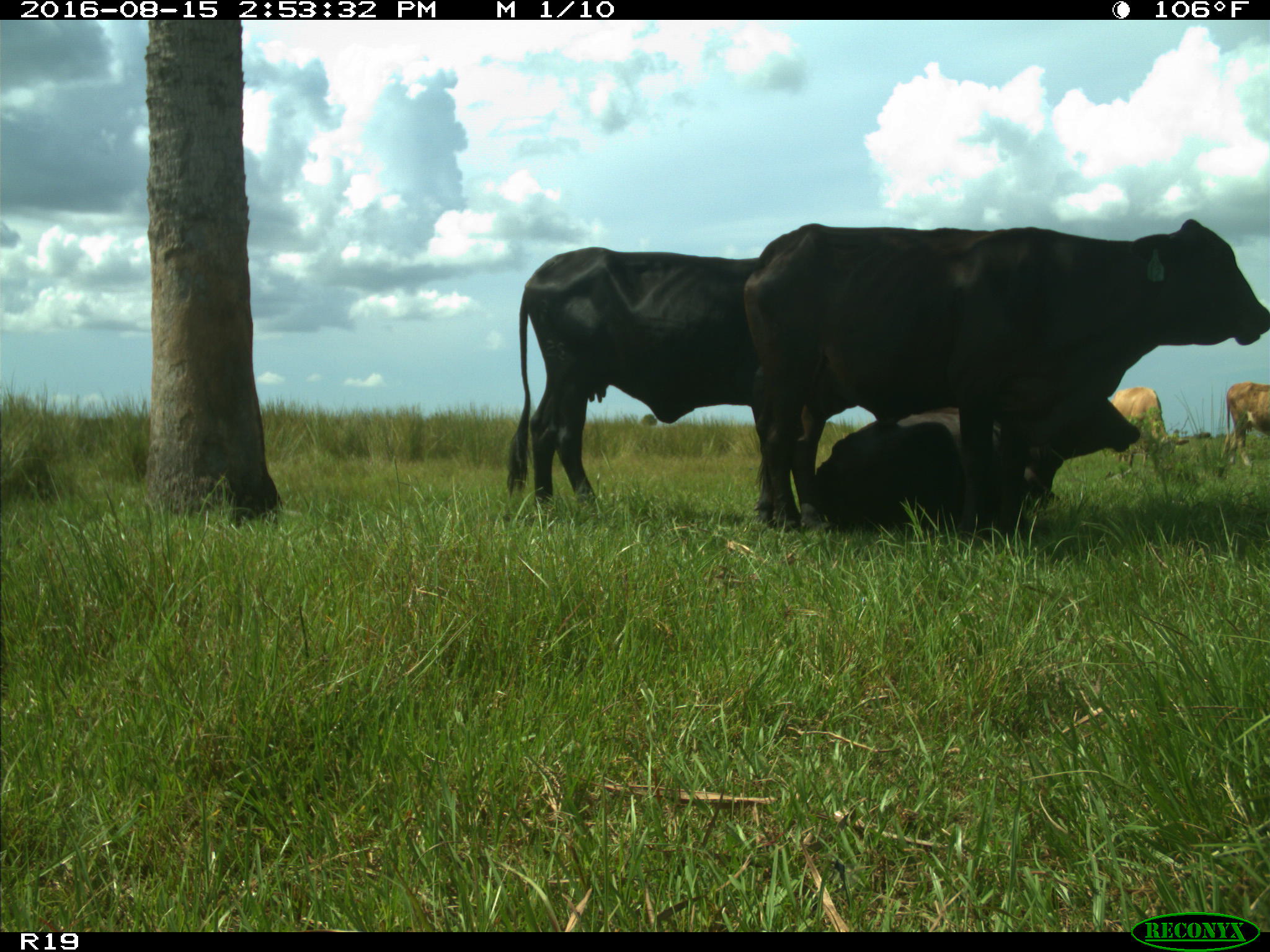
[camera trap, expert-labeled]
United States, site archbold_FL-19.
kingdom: Animalia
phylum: Chordata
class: Mammalia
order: Artiodactyla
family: Bovidae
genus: Bos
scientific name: Bos taurus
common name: domestic cow